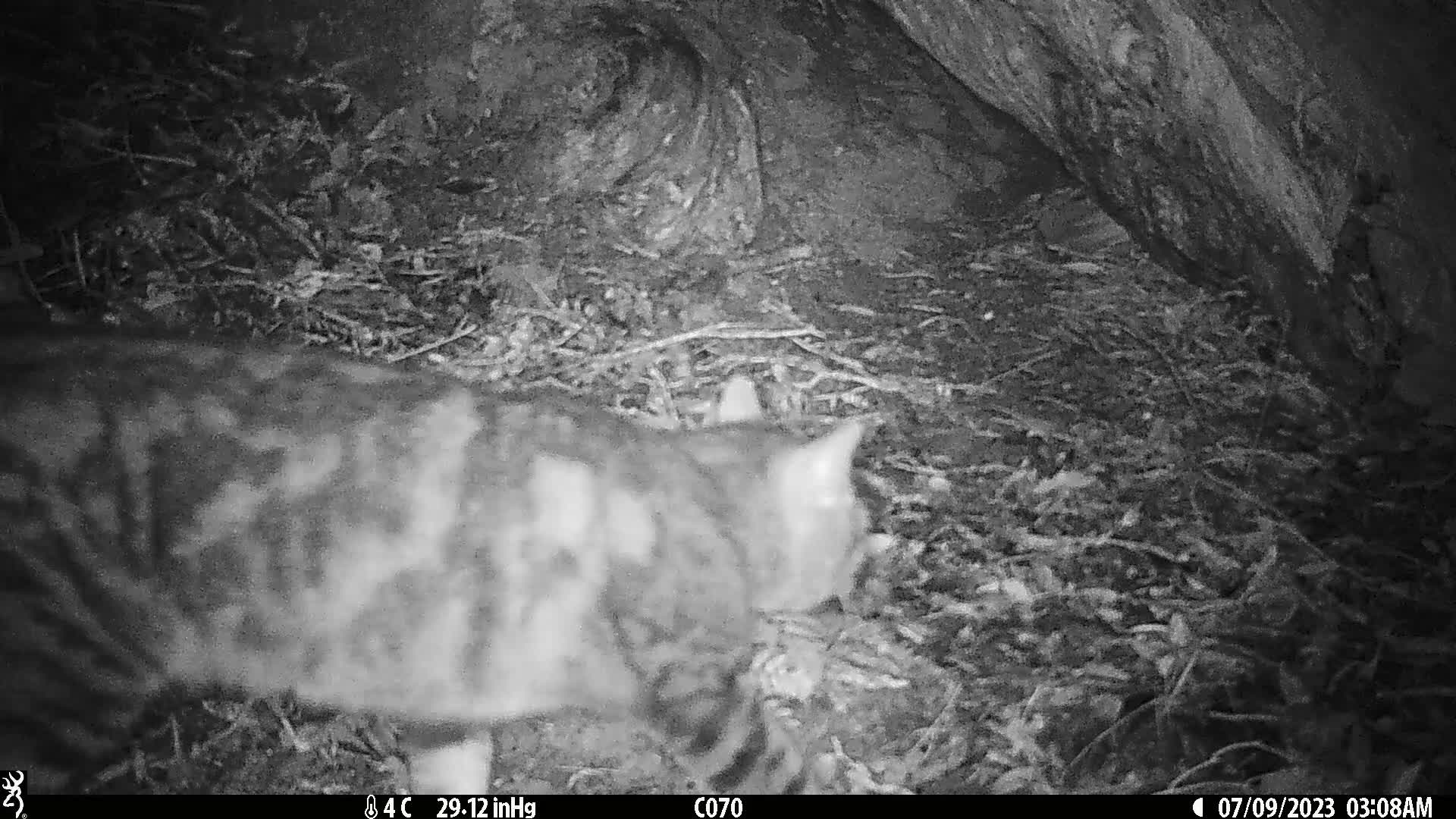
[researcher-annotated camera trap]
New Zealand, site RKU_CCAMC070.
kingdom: Animalia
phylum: Chordata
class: Mammalia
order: Carnivora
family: Felidae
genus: Felis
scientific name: Felis catus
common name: domestic cat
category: cat